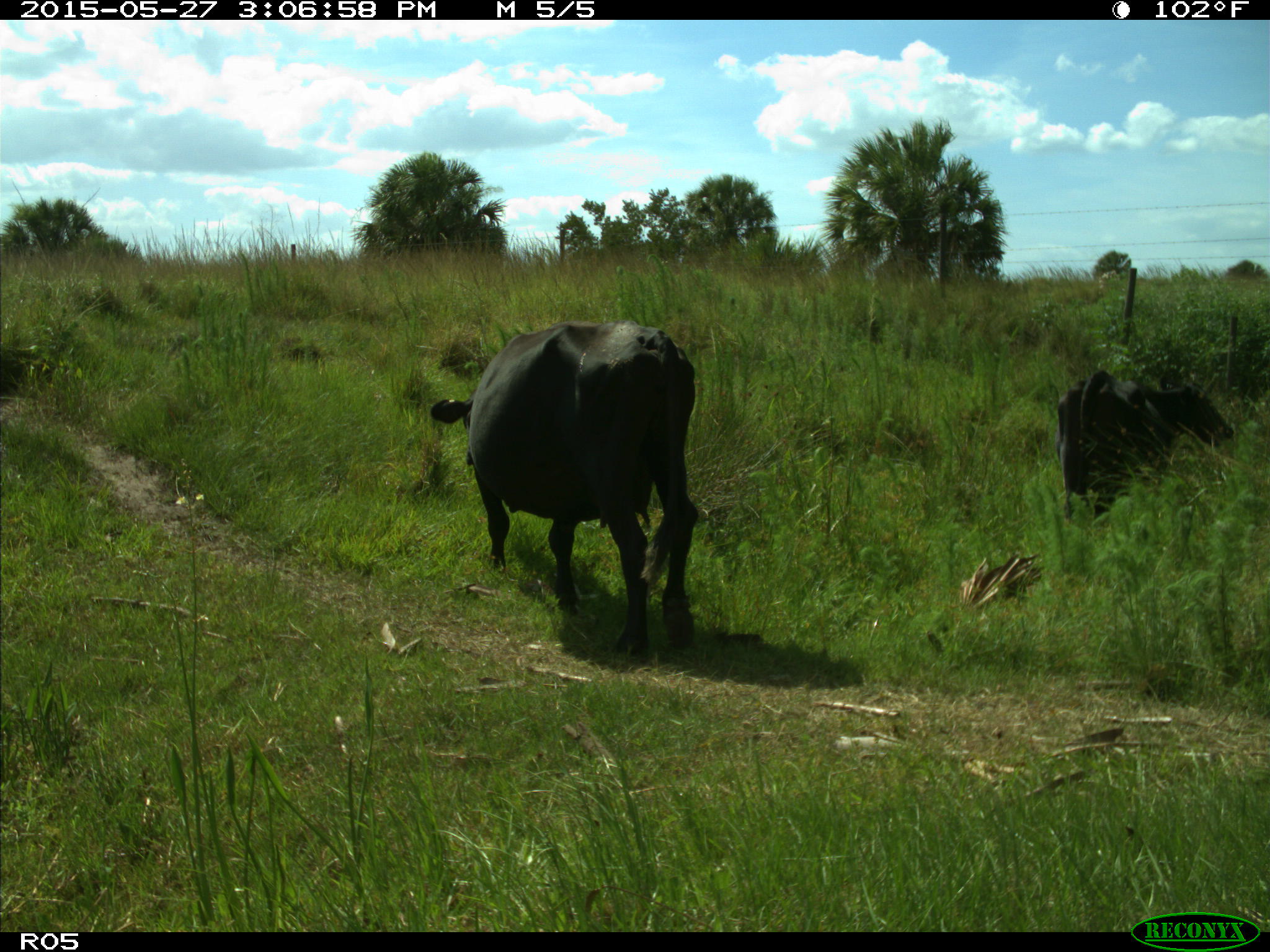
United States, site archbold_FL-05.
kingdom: Animalia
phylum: Chordata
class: Mammalia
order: Artiodactyla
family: Bovidae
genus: Bos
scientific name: Bos taurus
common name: domestic cow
Bos taurus (domestic cow).